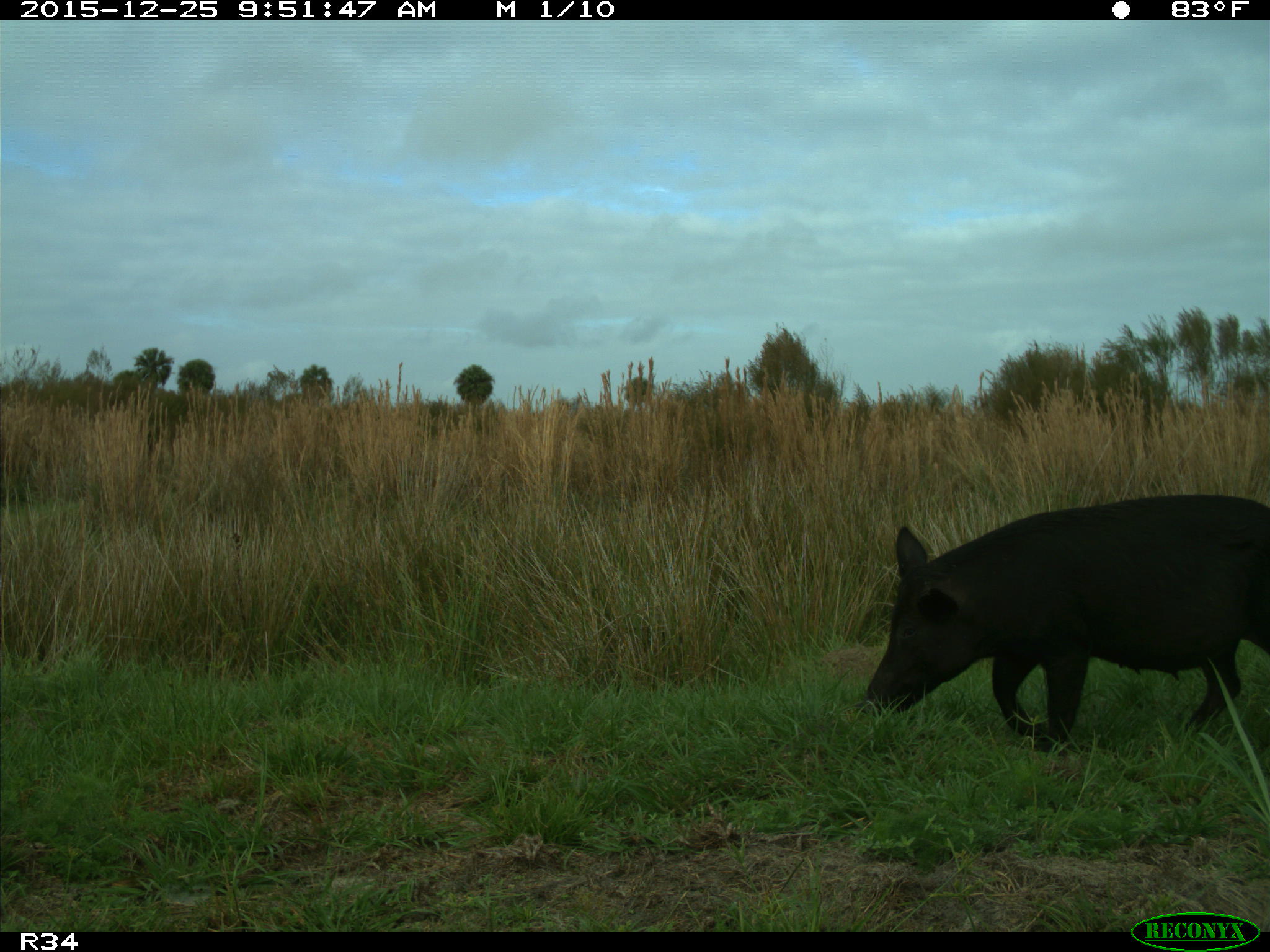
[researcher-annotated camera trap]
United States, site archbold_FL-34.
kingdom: Animalia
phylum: Chordata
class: Mammalia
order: Artiodactyla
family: Suidae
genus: Sus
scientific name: Sus scrofa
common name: wild boar